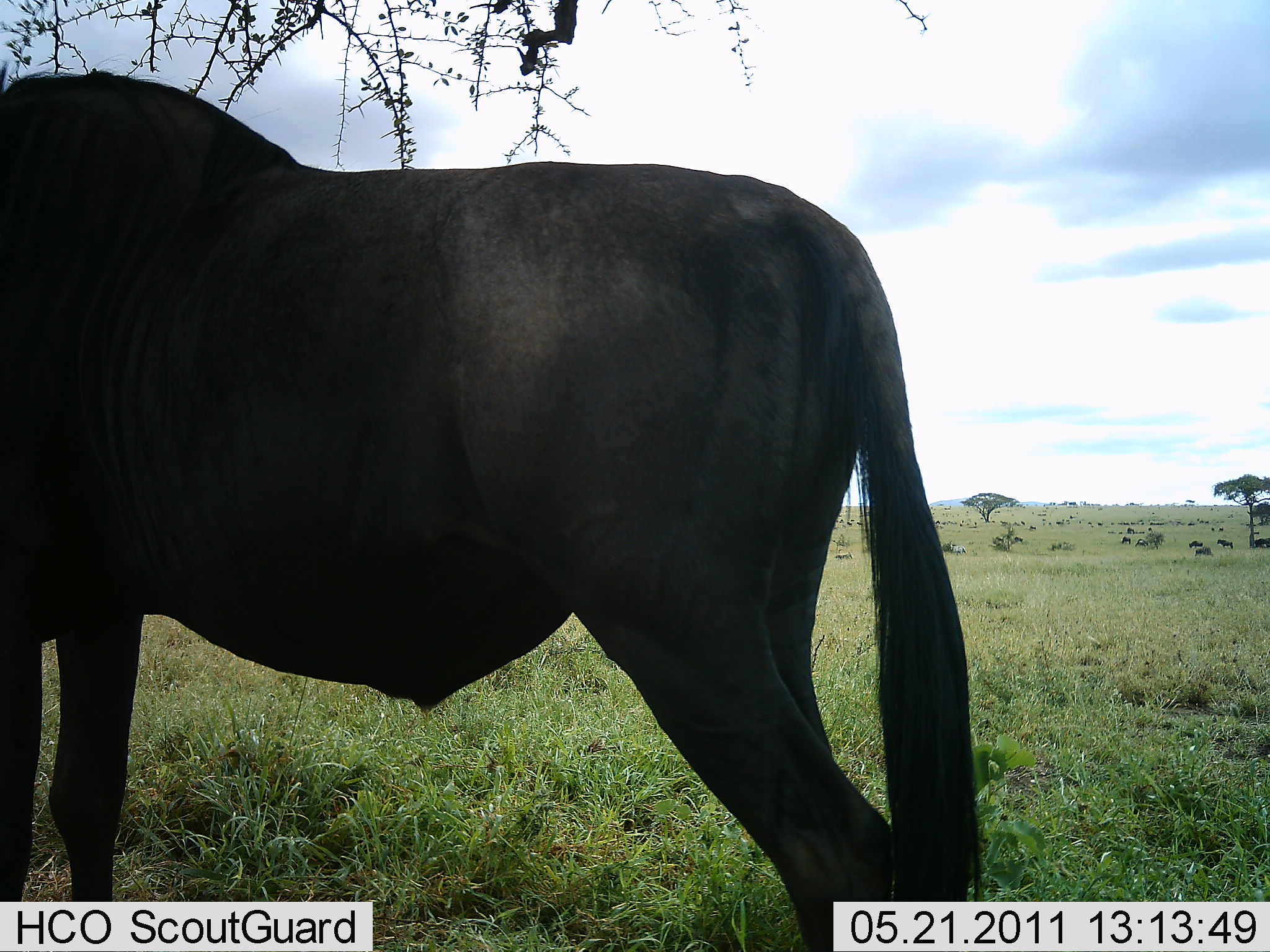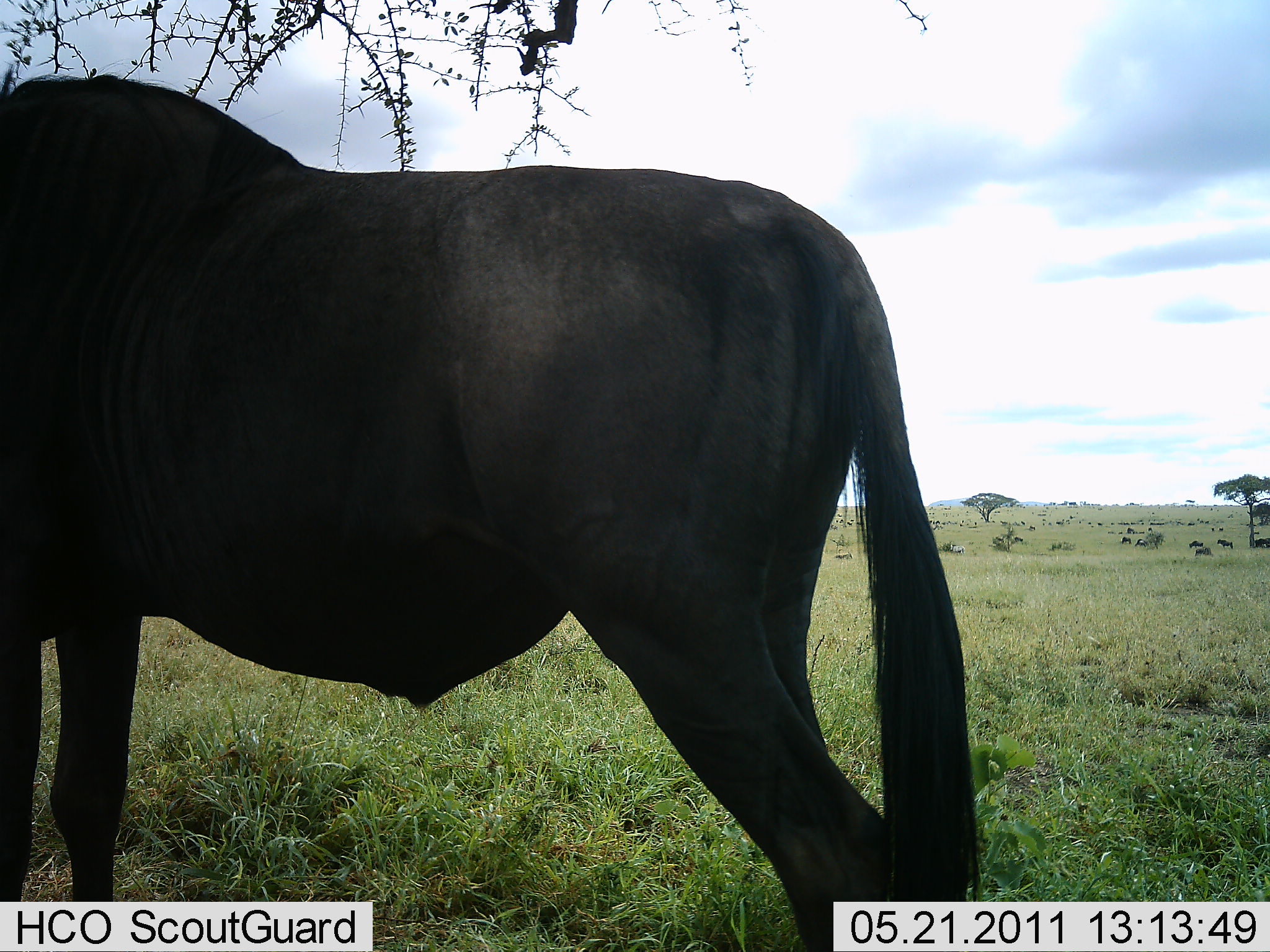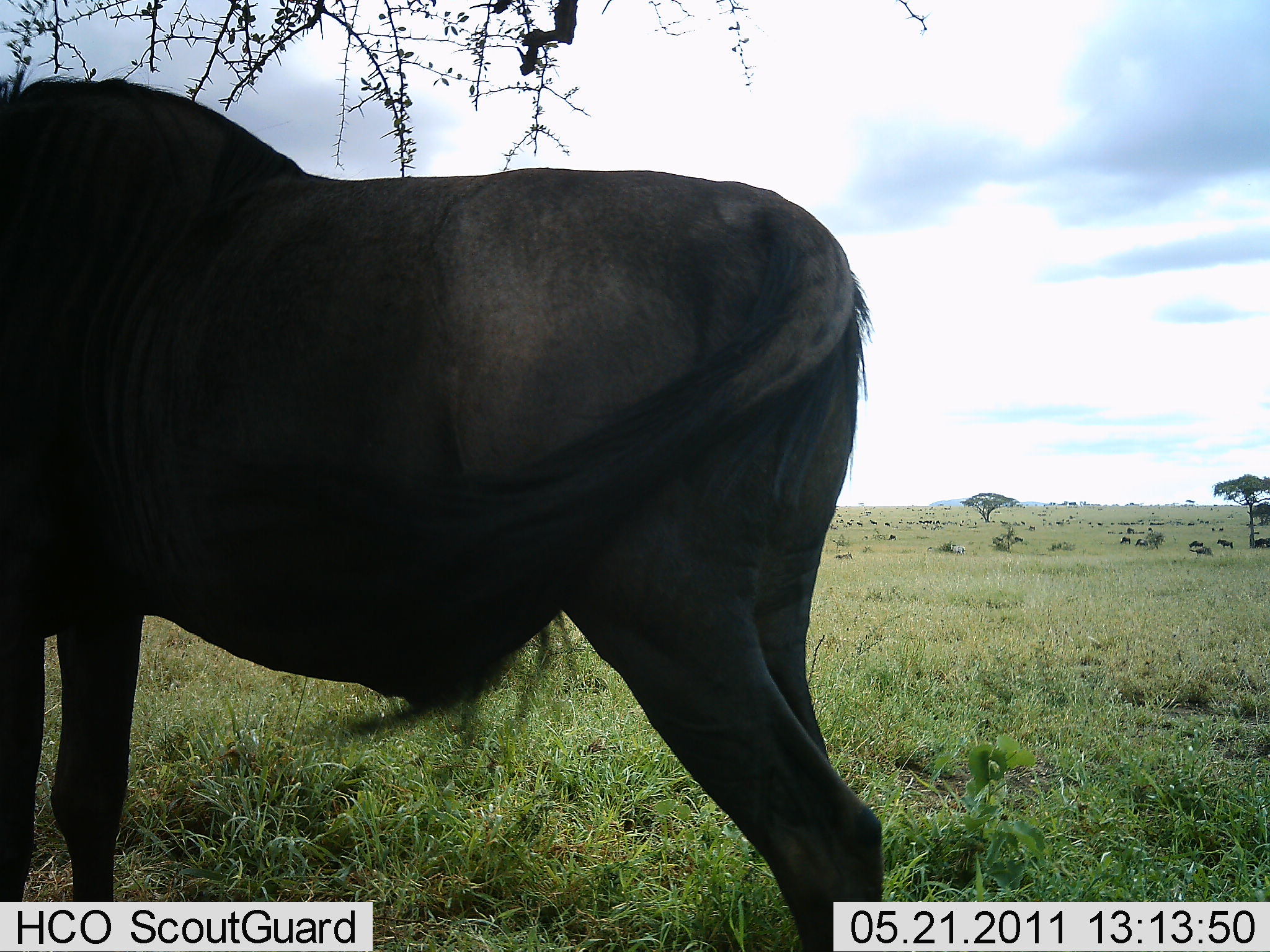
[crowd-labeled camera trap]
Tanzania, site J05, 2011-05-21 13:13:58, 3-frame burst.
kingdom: Animalia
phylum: Chordata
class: Mammalia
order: Artiodactyla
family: Bovidae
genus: Connochaetes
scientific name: Connochaetes taurinus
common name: blue wildebeest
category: wildebeest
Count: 1.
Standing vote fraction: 100%.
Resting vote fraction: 0%.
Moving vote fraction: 0%.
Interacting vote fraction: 0%.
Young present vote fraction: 0%.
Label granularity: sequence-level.